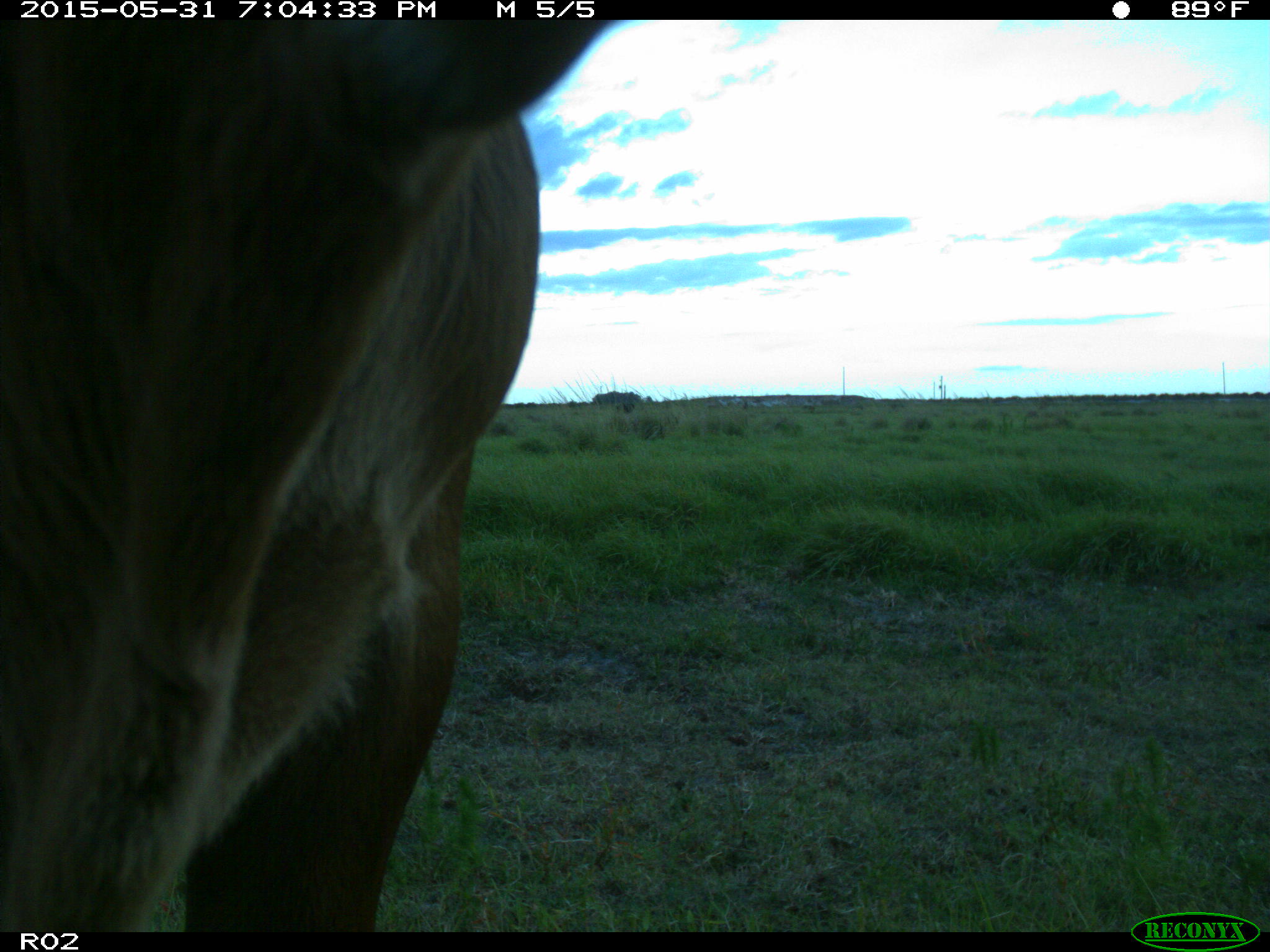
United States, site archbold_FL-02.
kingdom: Animalia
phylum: Chordata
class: Mammalia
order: Artiodactyla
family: Bovidae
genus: Bos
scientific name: Bos taurus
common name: domestic cow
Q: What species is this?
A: Bos taurus (domestic cow).